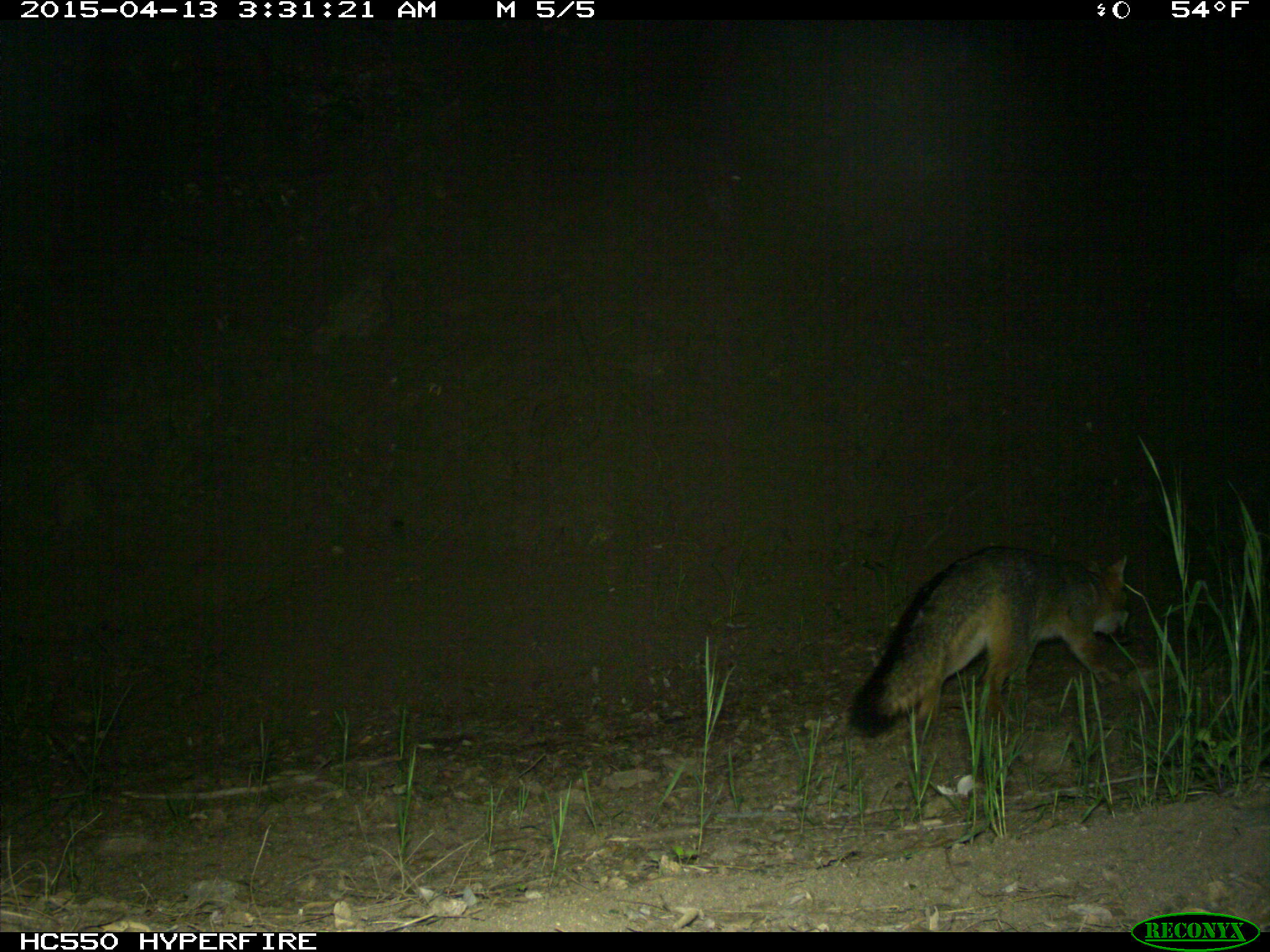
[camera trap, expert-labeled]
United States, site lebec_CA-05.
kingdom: Animalia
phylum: Chordata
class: Mammalia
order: Carnivora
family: Canidae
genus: Urocyon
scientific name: Urocyon cinereoargenteus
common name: gray fox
Urocyon cinereoargenteus (gray fox).